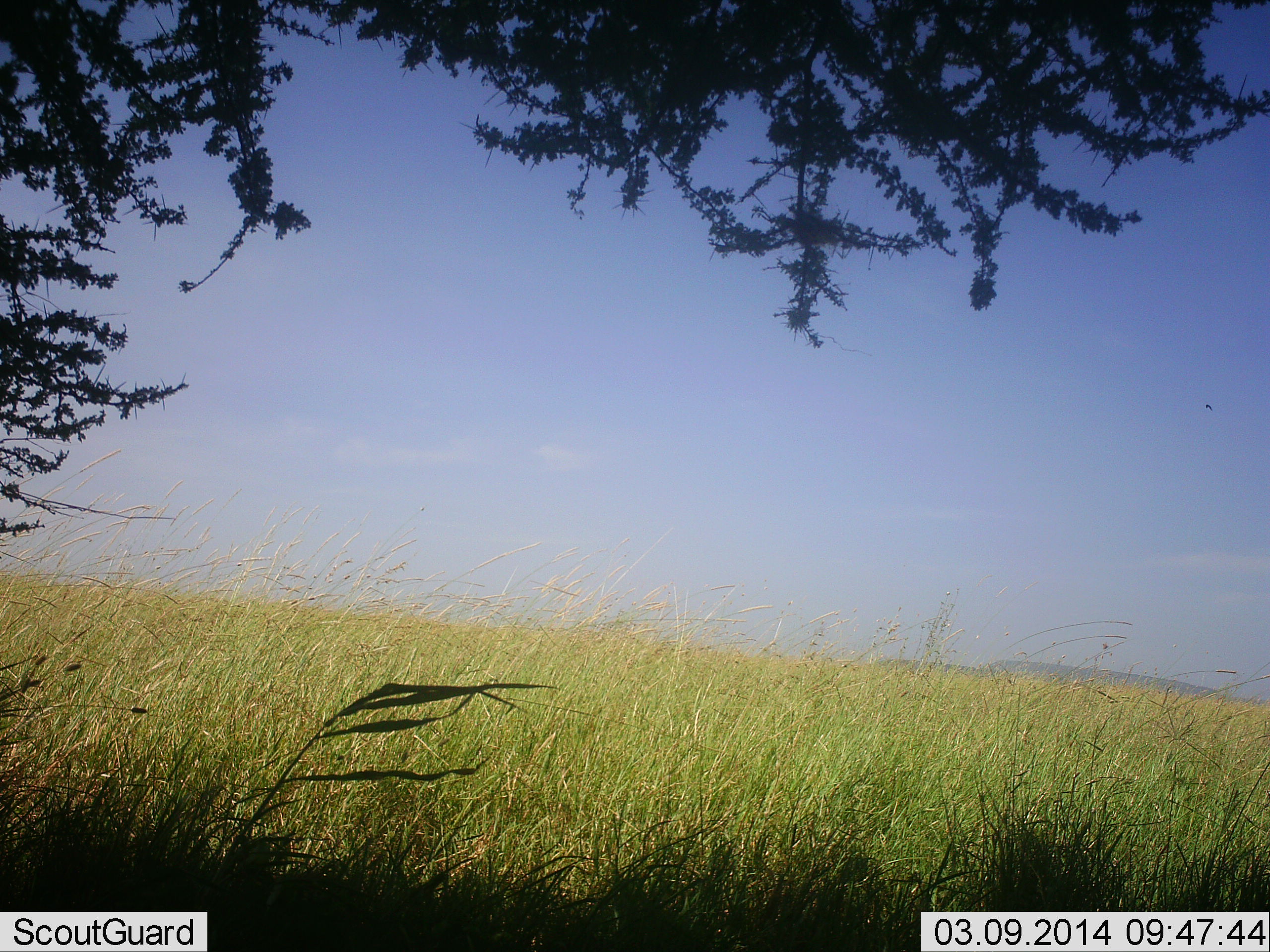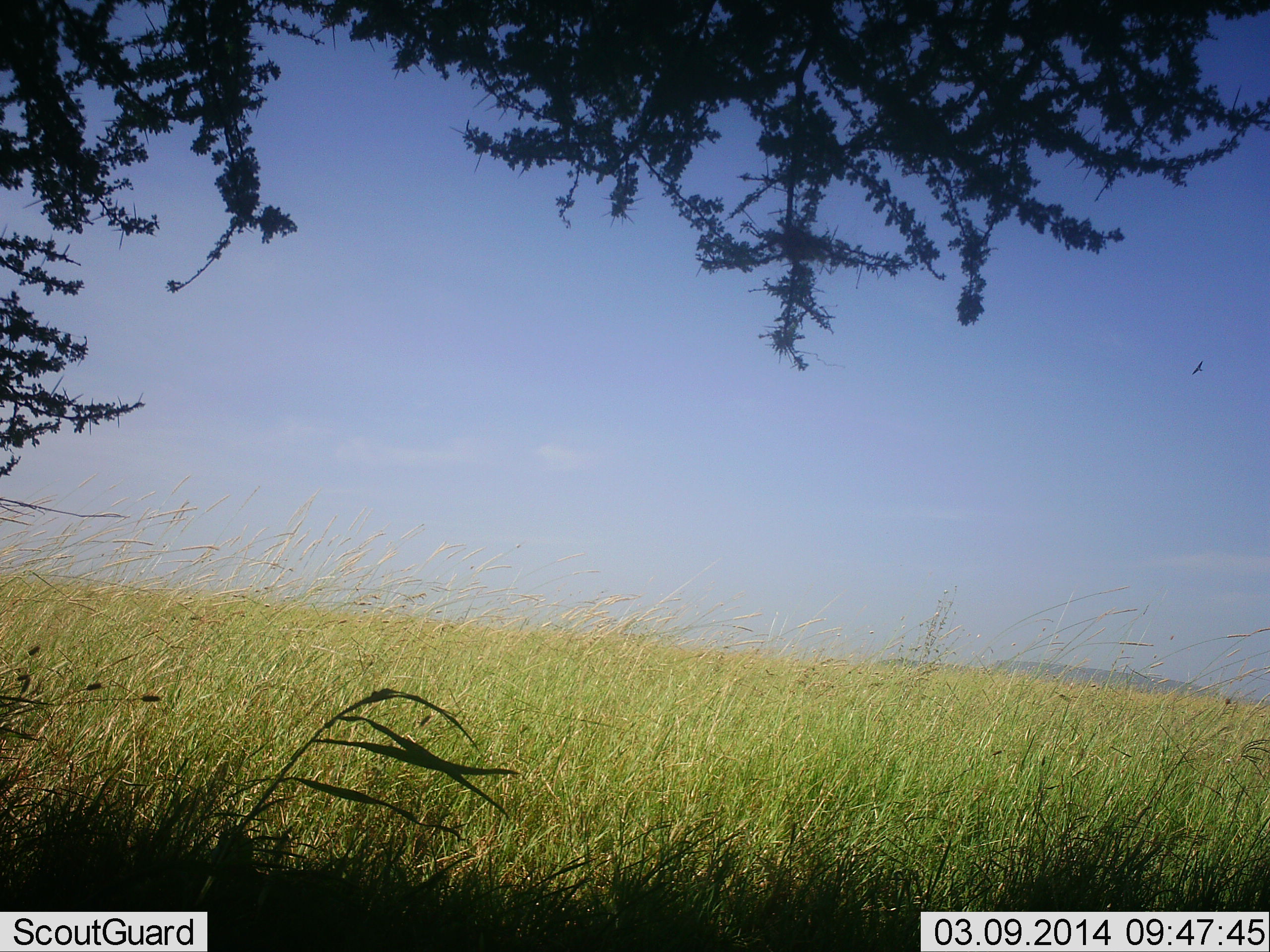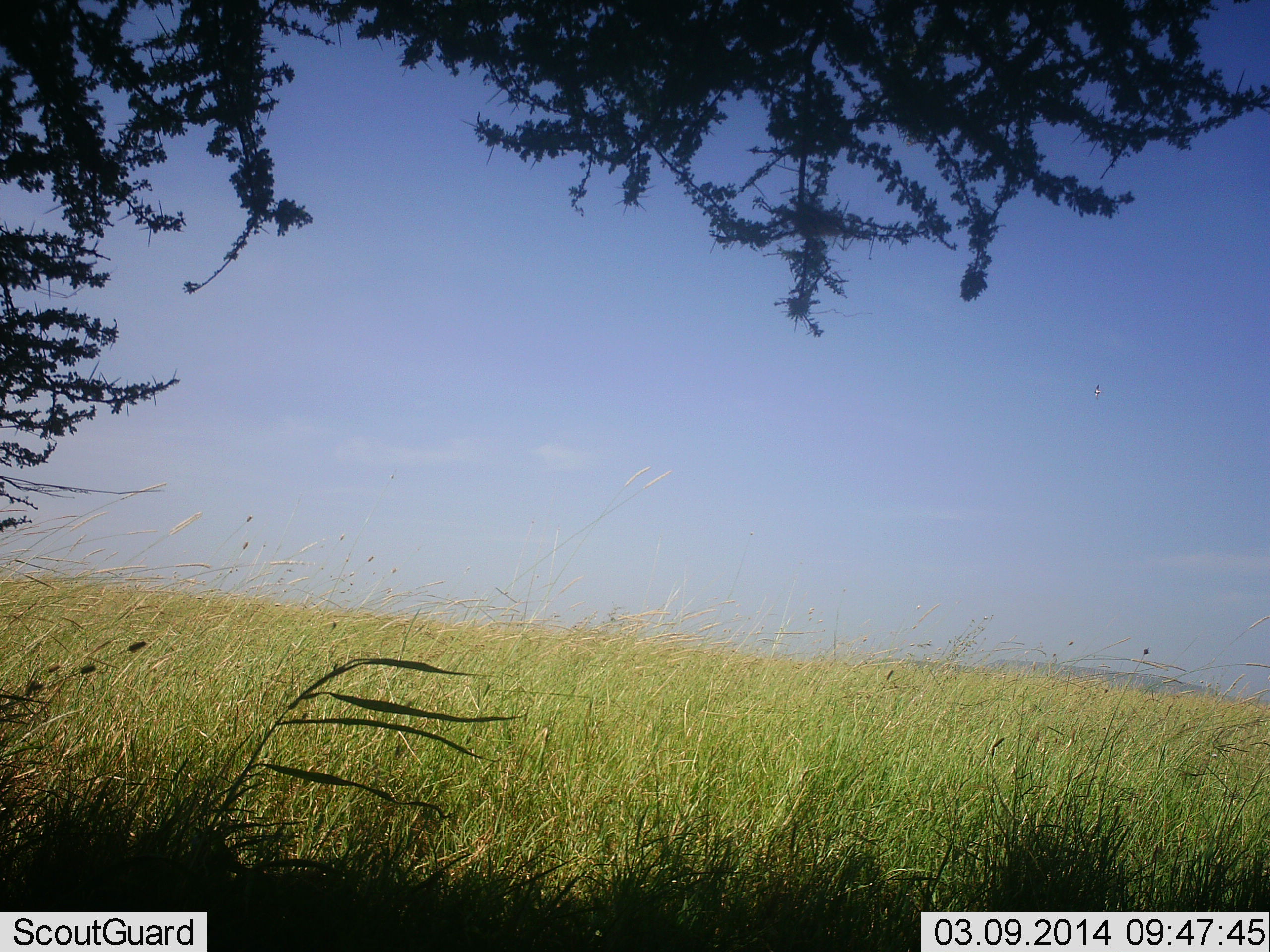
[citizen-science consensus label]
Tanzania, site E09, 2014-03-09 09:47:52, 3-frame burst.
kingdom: Animalia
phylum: Chordata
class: Aves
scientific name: Aves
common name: bird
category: otherbird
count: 1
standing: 0%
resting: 0%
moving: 100%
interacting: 0%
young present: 0%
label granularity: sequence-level